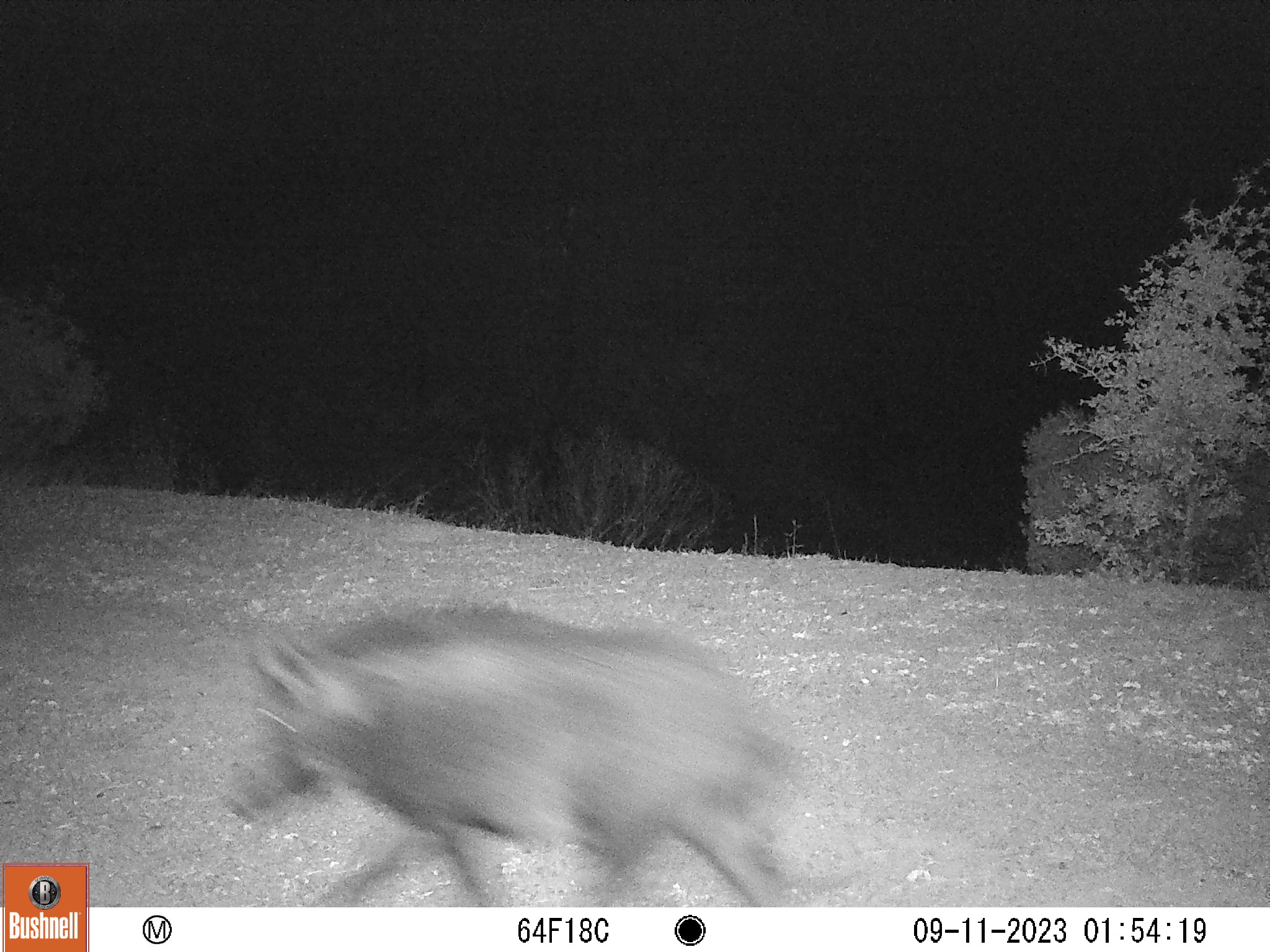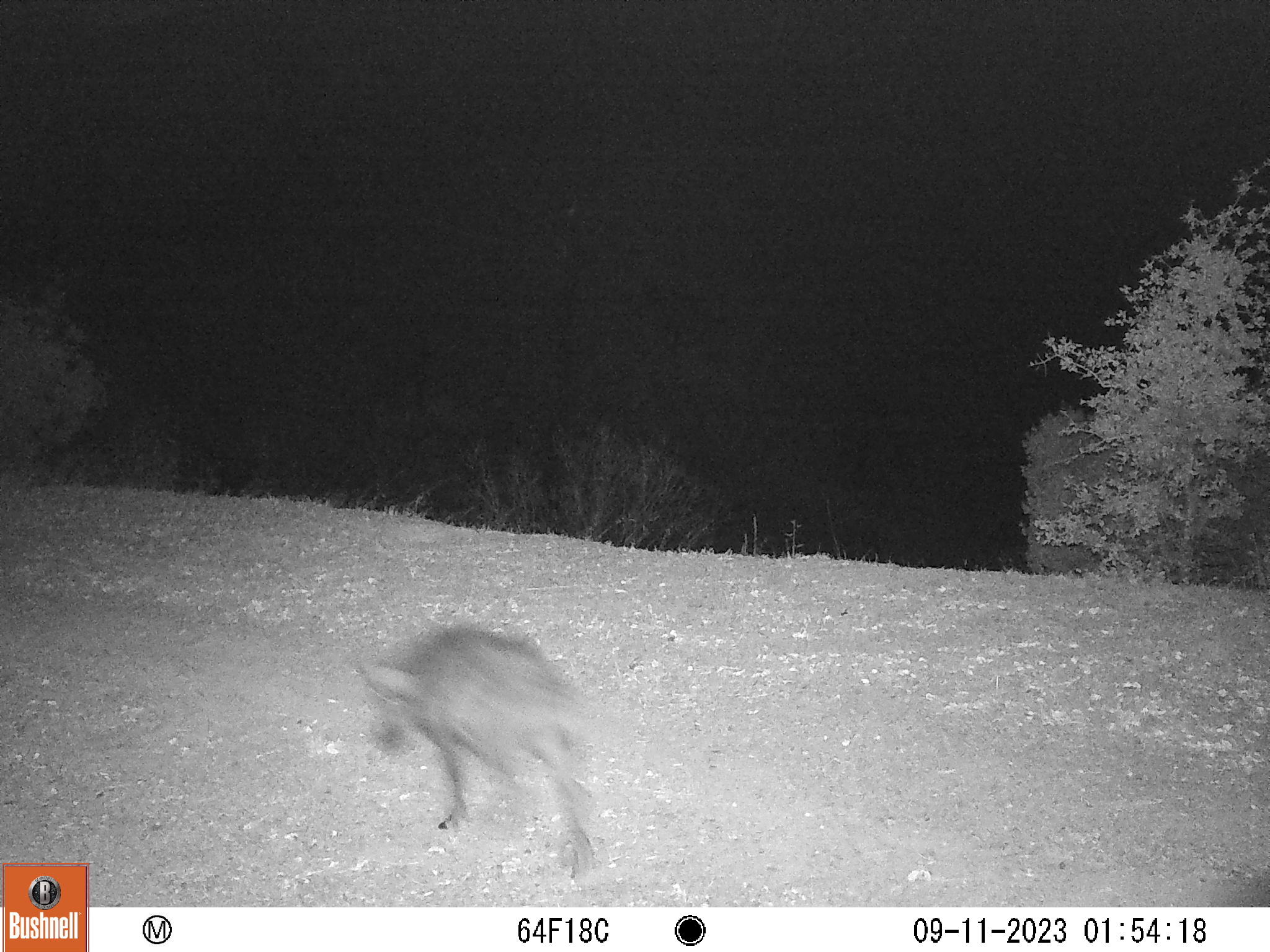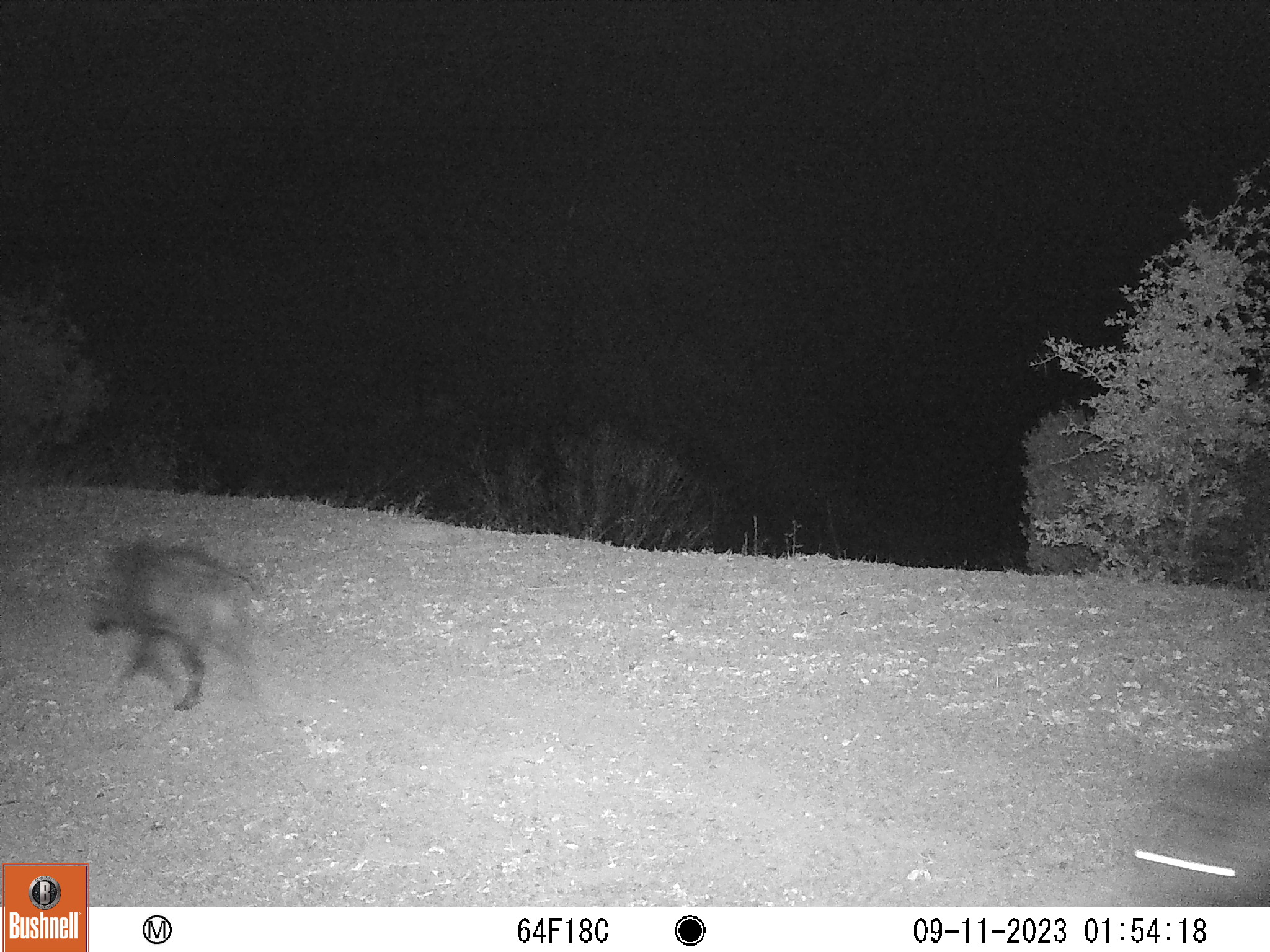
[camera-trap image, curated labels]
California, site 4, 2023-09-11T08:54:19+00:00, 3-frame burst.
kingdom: Animalia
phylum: Chordata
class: Mammalia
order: Artiodactyla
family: Suidae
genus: Sus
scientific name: Sus scrofa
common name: wild boar